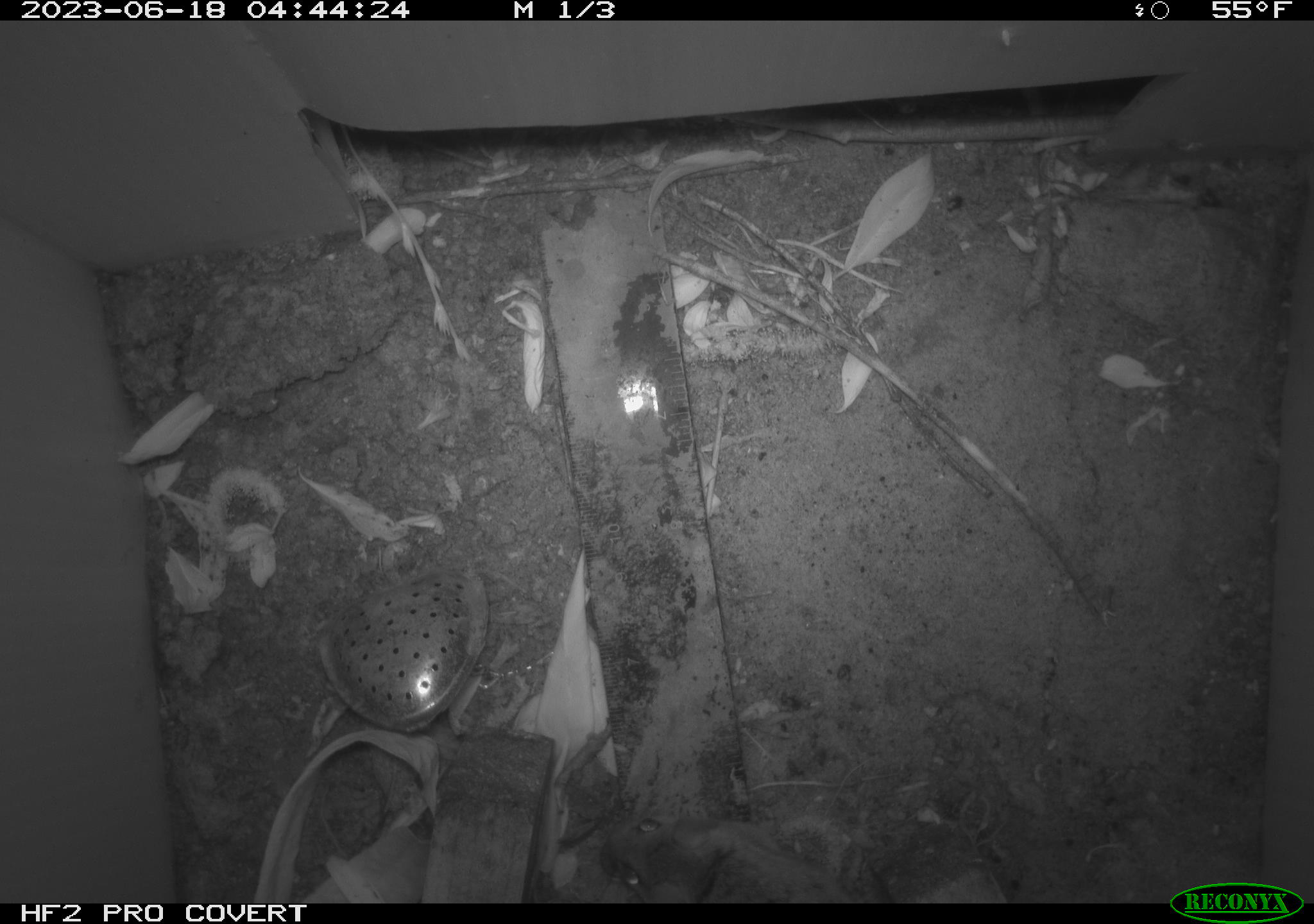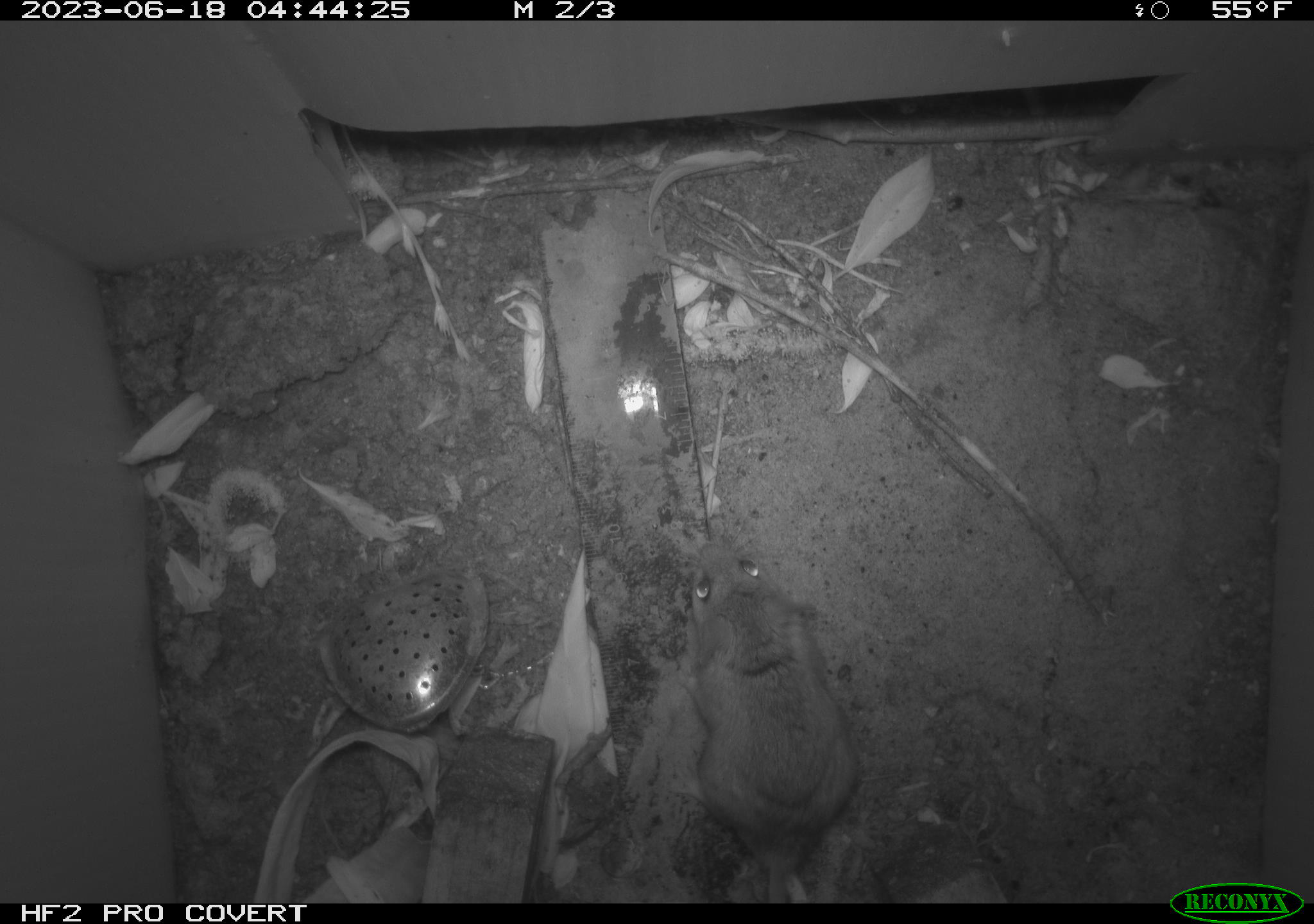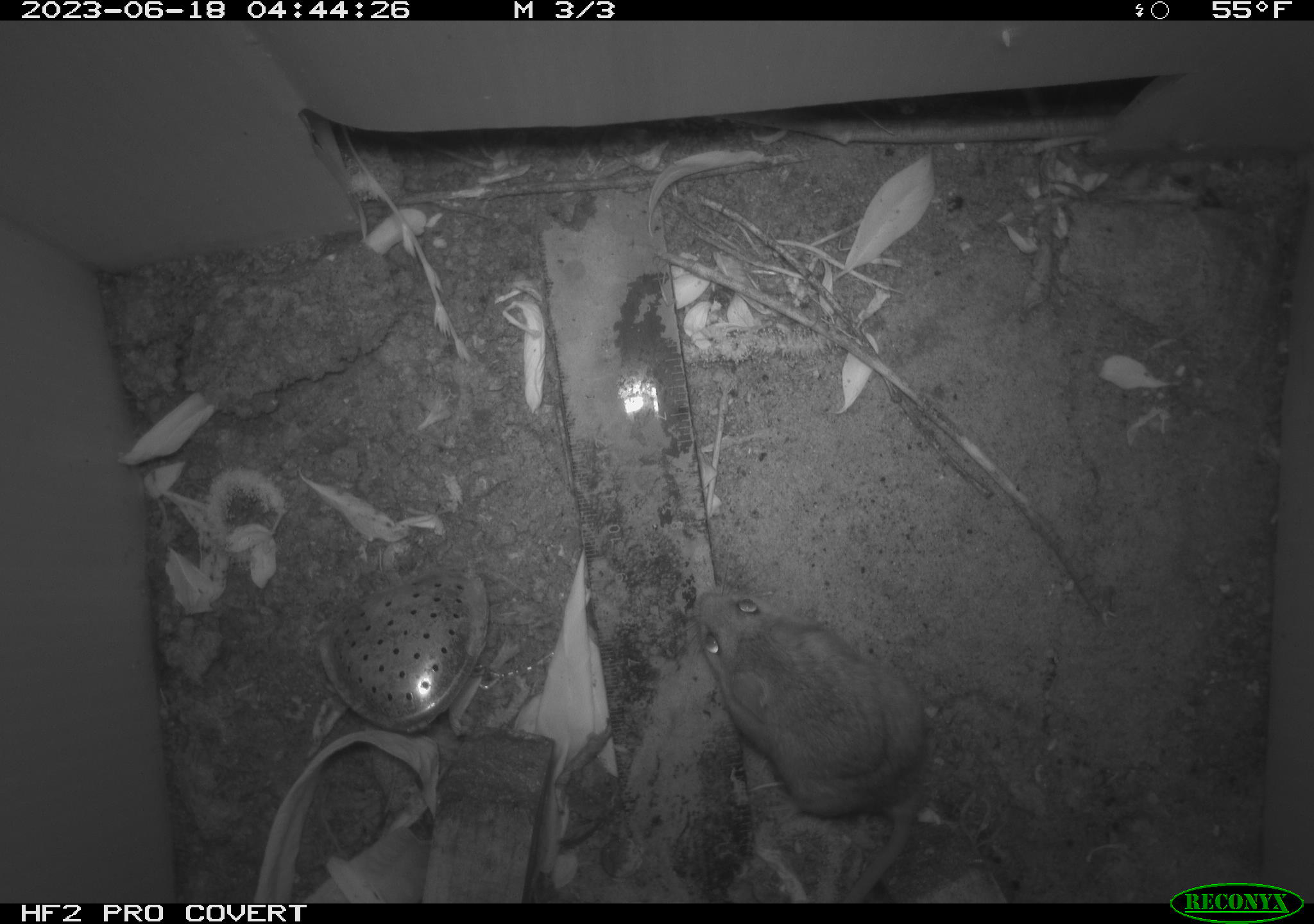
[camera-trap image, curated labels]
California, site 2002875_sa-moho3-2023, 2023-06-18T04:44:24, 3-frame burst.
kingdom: Animalia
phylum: Chordata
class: Mammalia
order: Rodentia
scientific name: Rodentia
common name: mouse species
Mouse species (Rodentia).